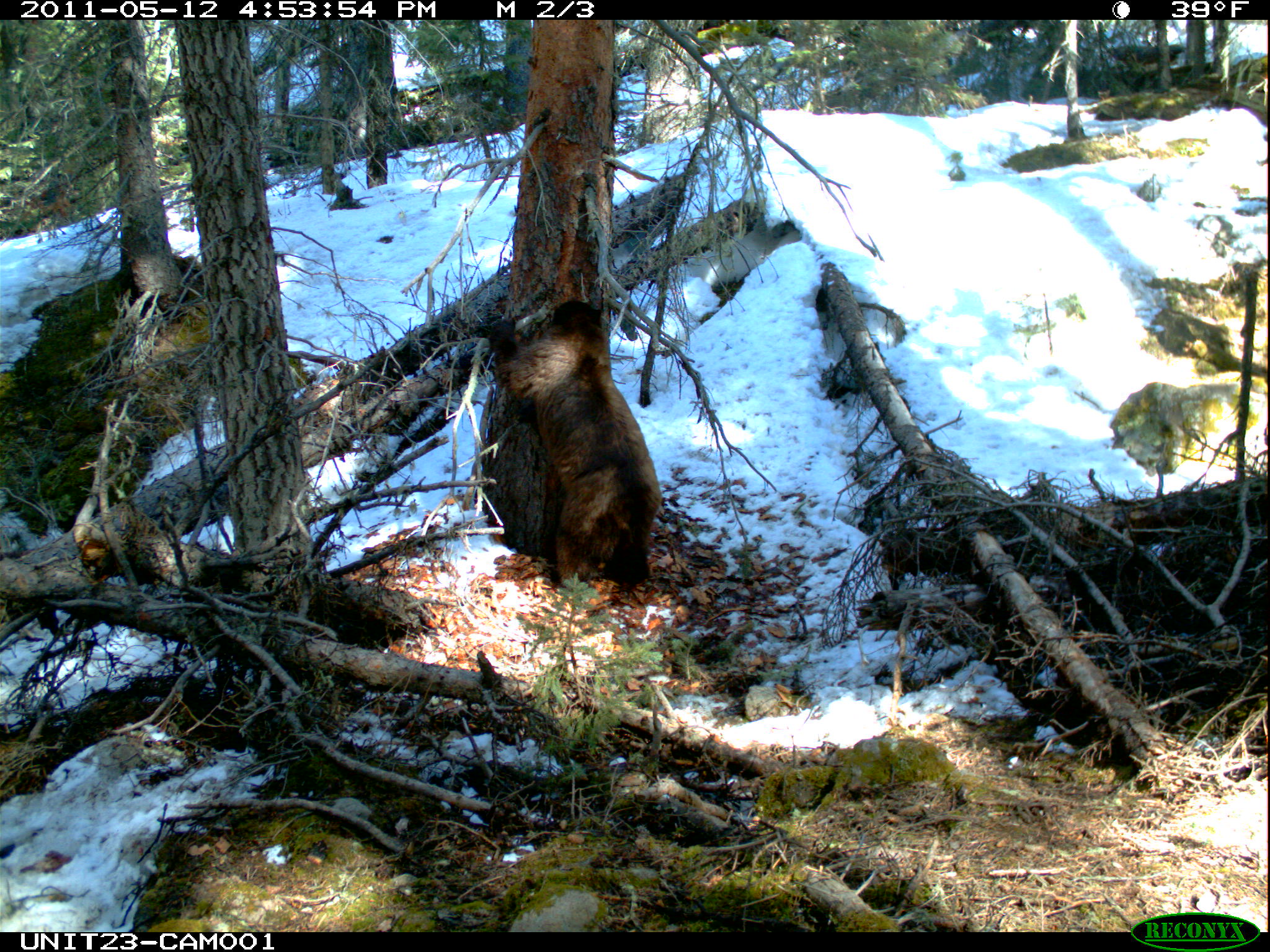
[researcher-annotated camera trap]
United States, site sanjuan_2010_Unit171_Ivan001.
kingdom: Animalia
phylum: Chordata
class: Mammalia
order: Carnivora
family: Ursidae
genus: Ursus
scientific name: Ursus americanus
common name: american black bear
Ursus americanus (american black bear).